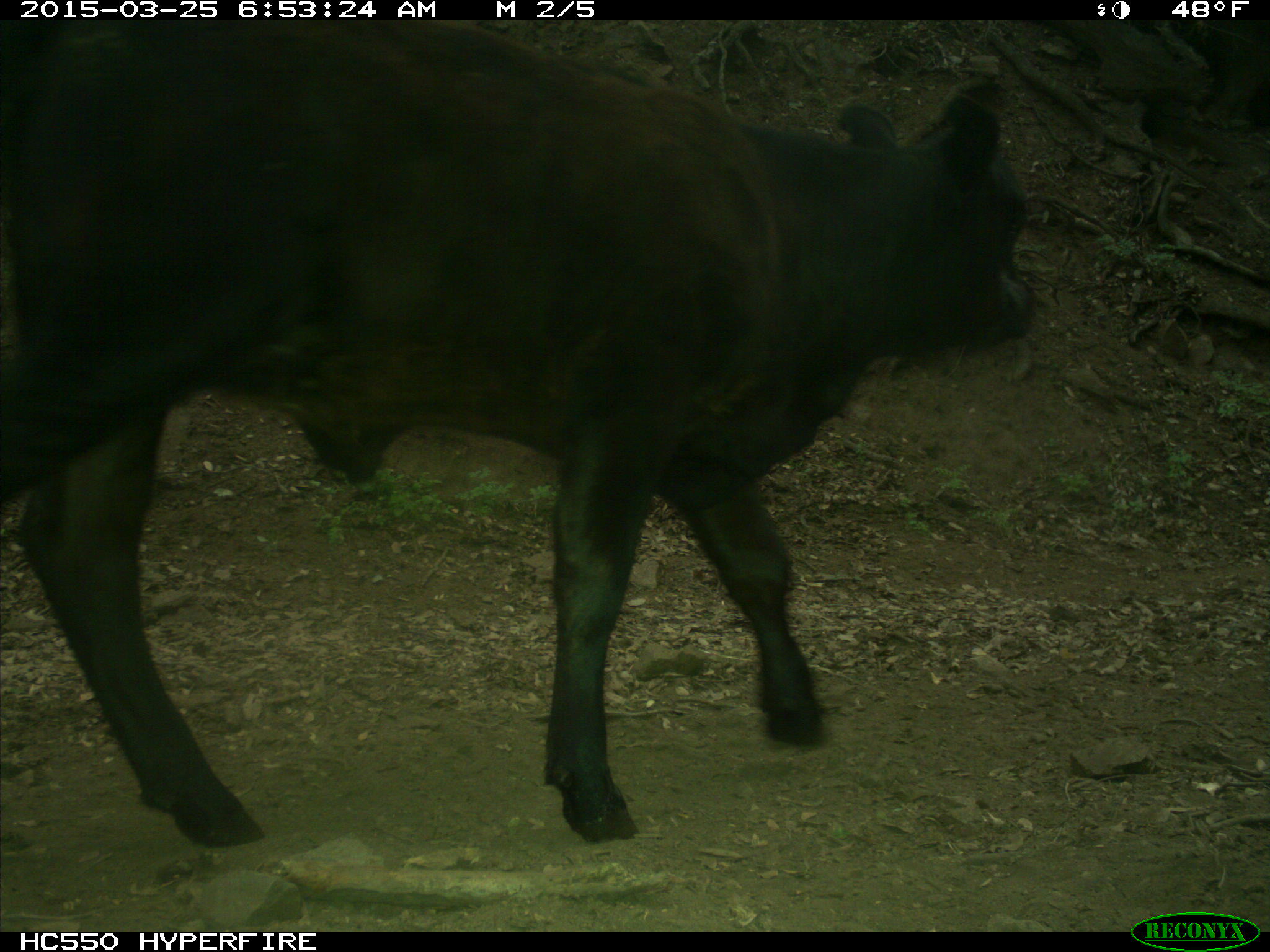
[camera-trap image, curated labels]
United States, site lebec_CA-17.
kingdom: Animalia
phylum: Chordata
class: Mammalia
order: Artiodactyla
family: Bovidae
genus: Bos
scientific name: Bos taurus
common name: domestic cow